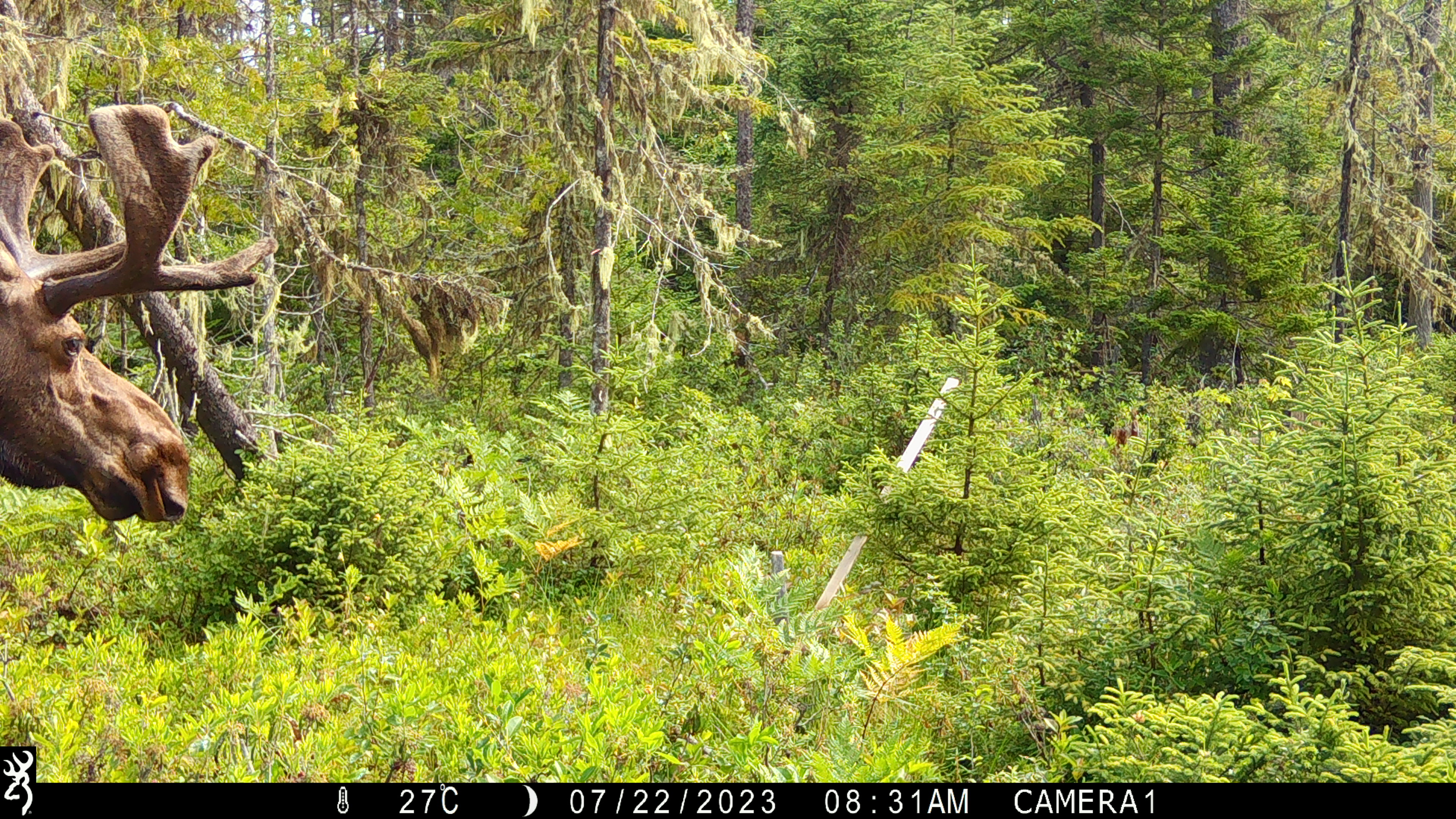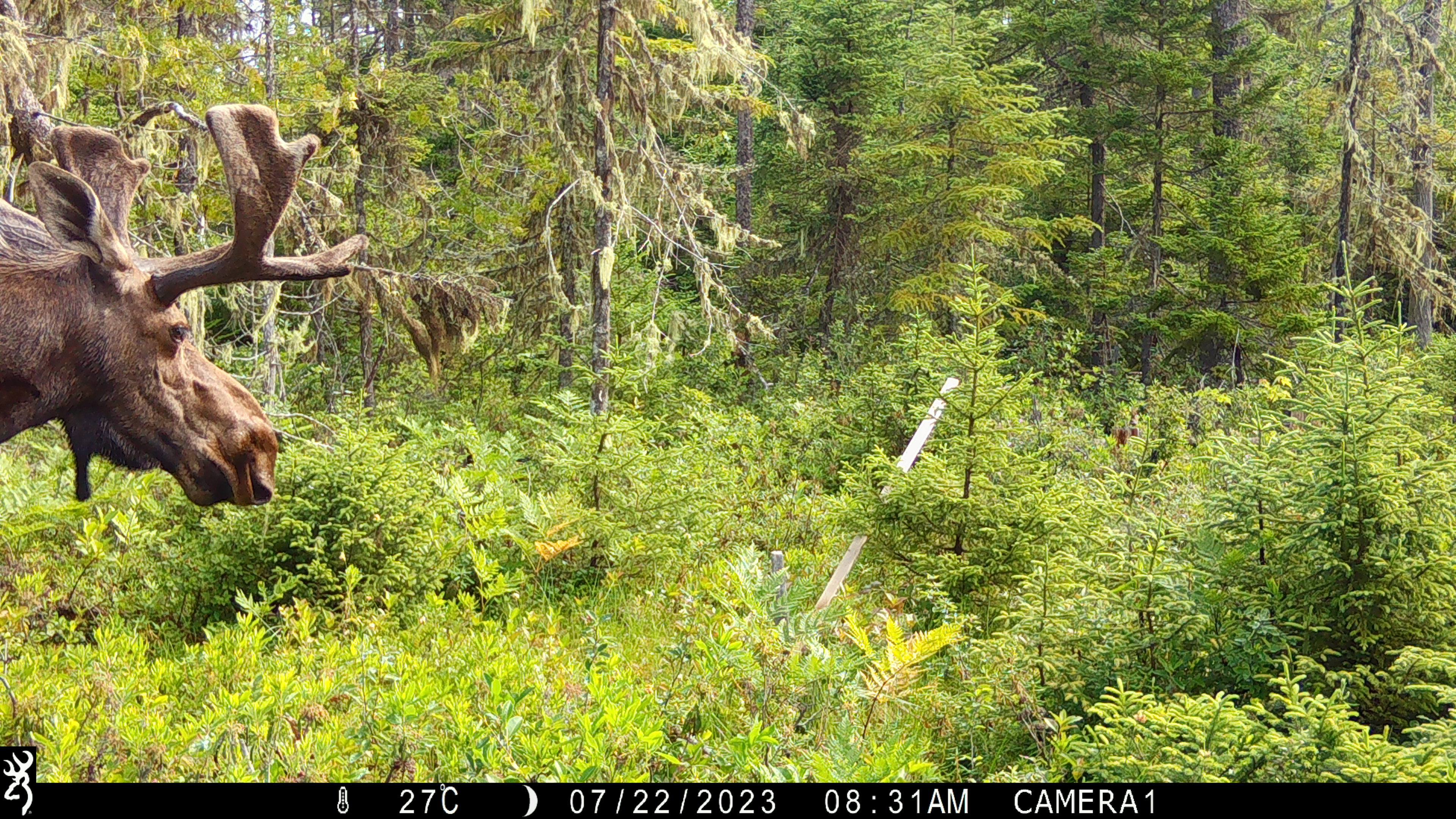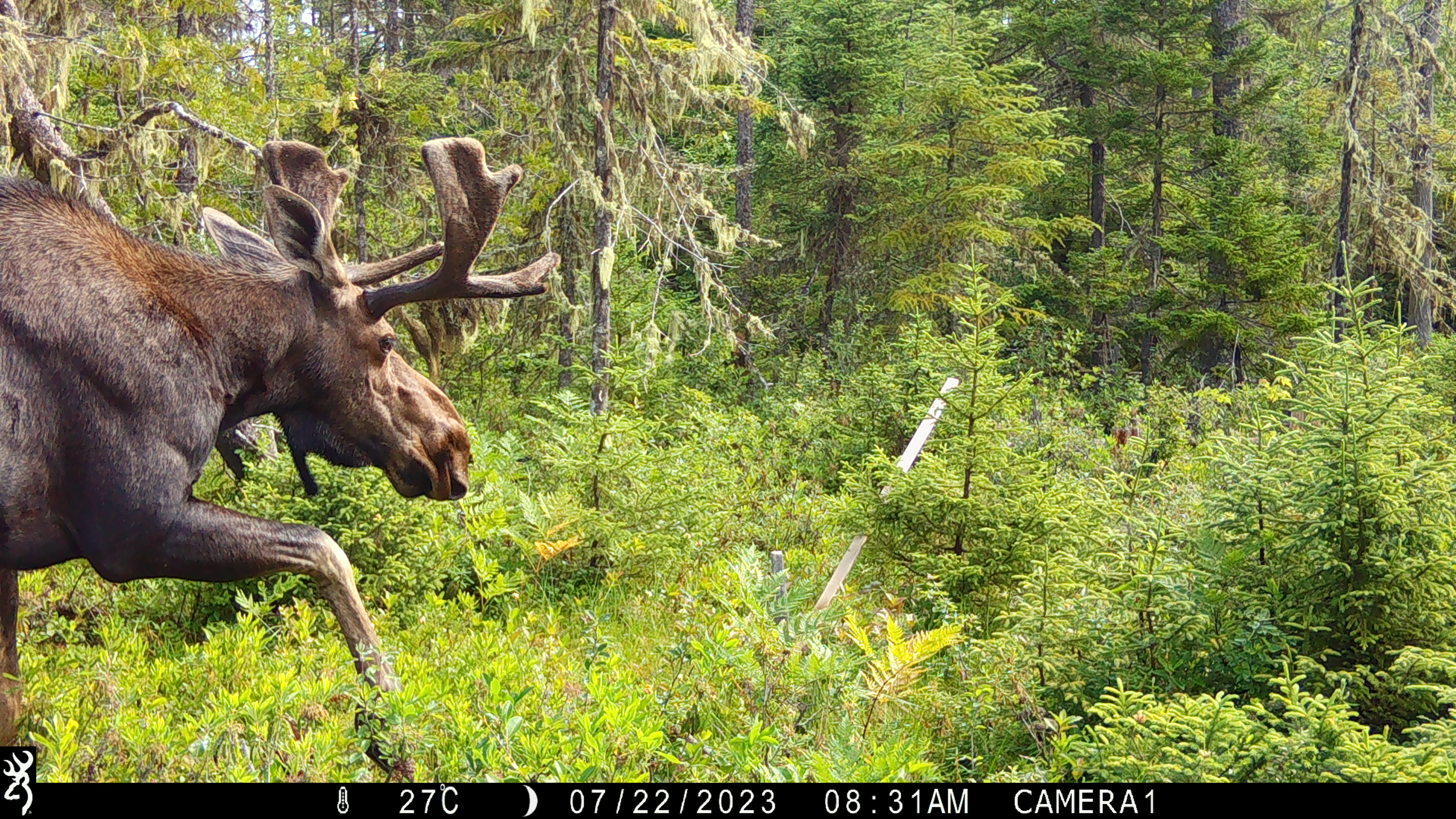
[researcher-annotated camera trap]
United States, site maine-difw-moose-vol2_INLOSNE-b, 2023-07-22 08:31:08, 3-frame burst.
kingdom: Animalia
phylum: Chordata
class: Mammalia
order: Artiodactyla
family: Cervidae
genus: Alces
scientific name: Alces alces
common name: moose